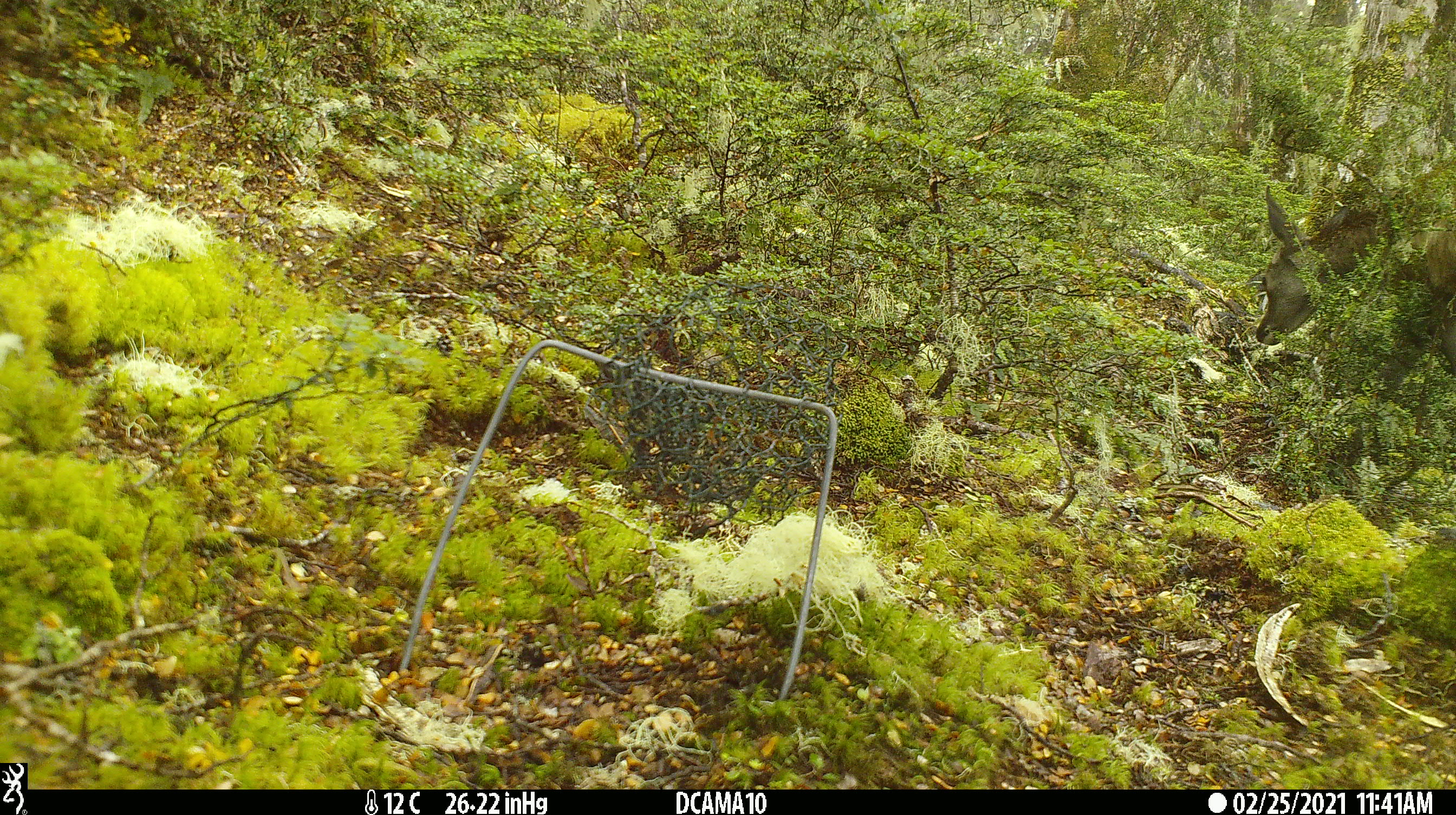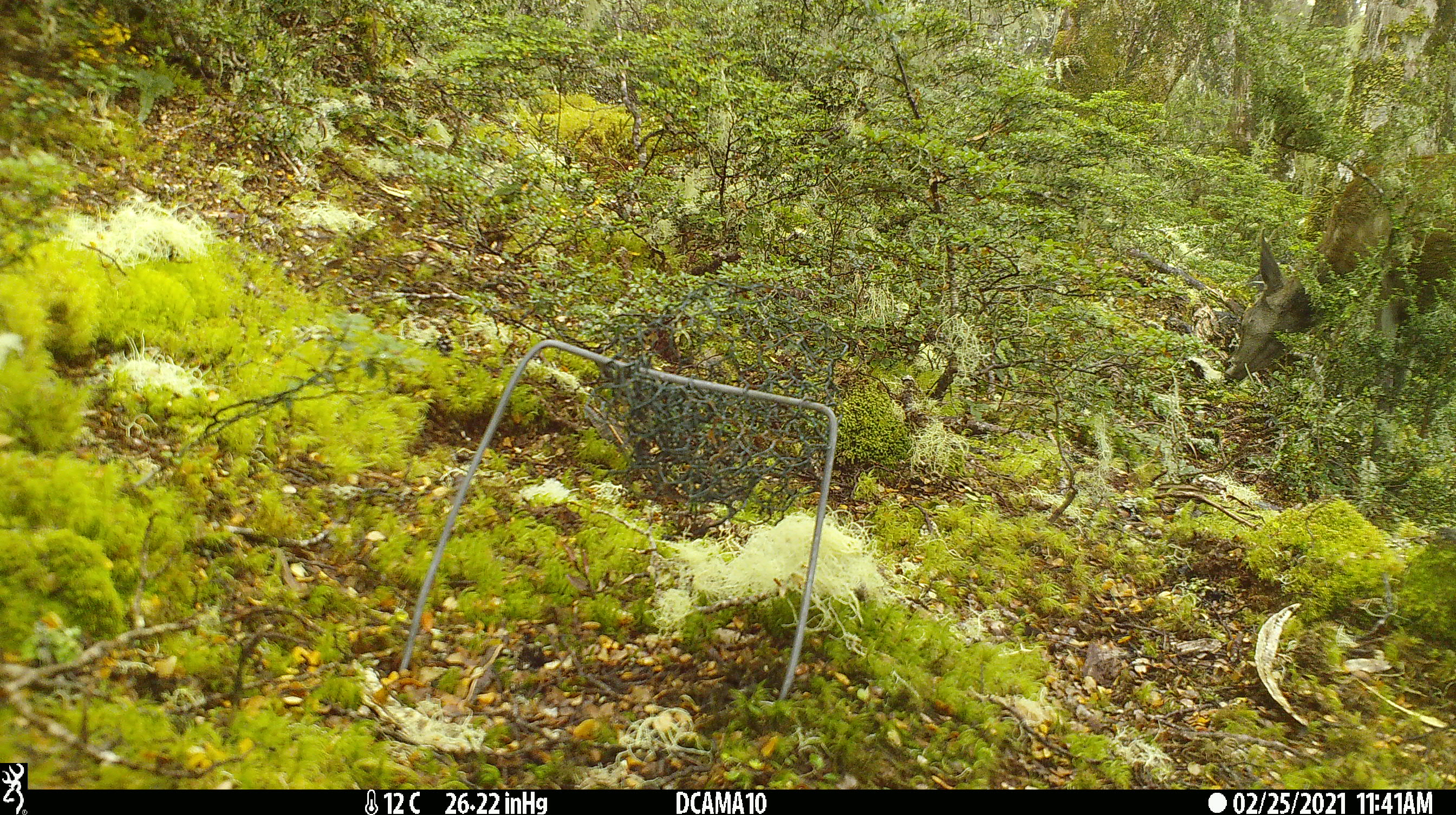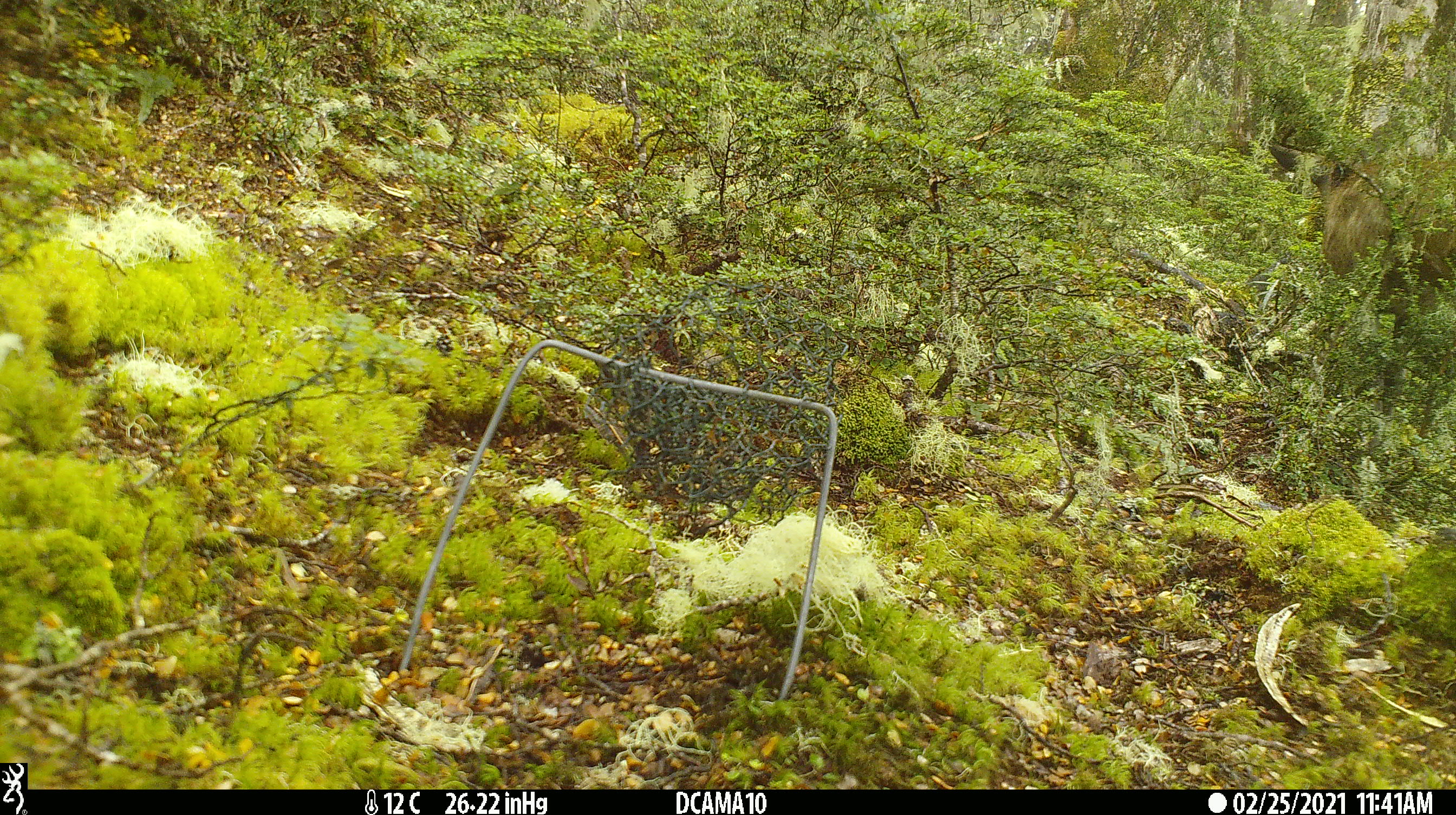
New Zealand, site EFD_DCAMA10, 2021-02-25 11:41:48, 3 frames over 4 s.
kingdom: Animalia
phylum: Chordata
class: Mammalia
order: Artiodactyla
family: Cervidae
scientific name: Cervidae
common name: deer